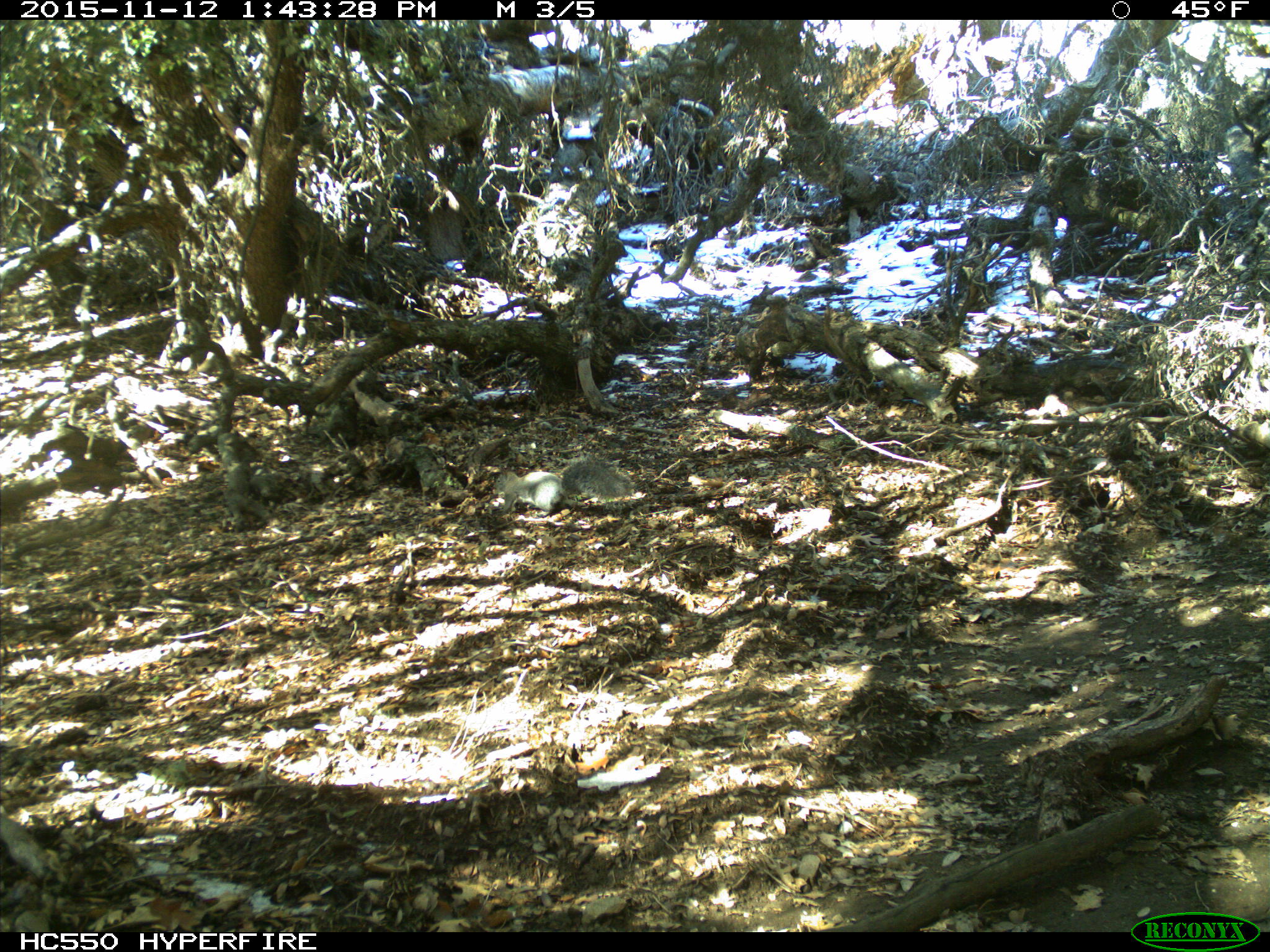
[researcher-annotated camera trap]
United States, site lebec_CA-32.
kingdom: Animalia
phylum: Chordata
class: Mammalia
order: Rodentia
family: Sciuridae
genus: Sciurus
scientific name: Sciurus carolinensis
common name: eastern gray squirrel